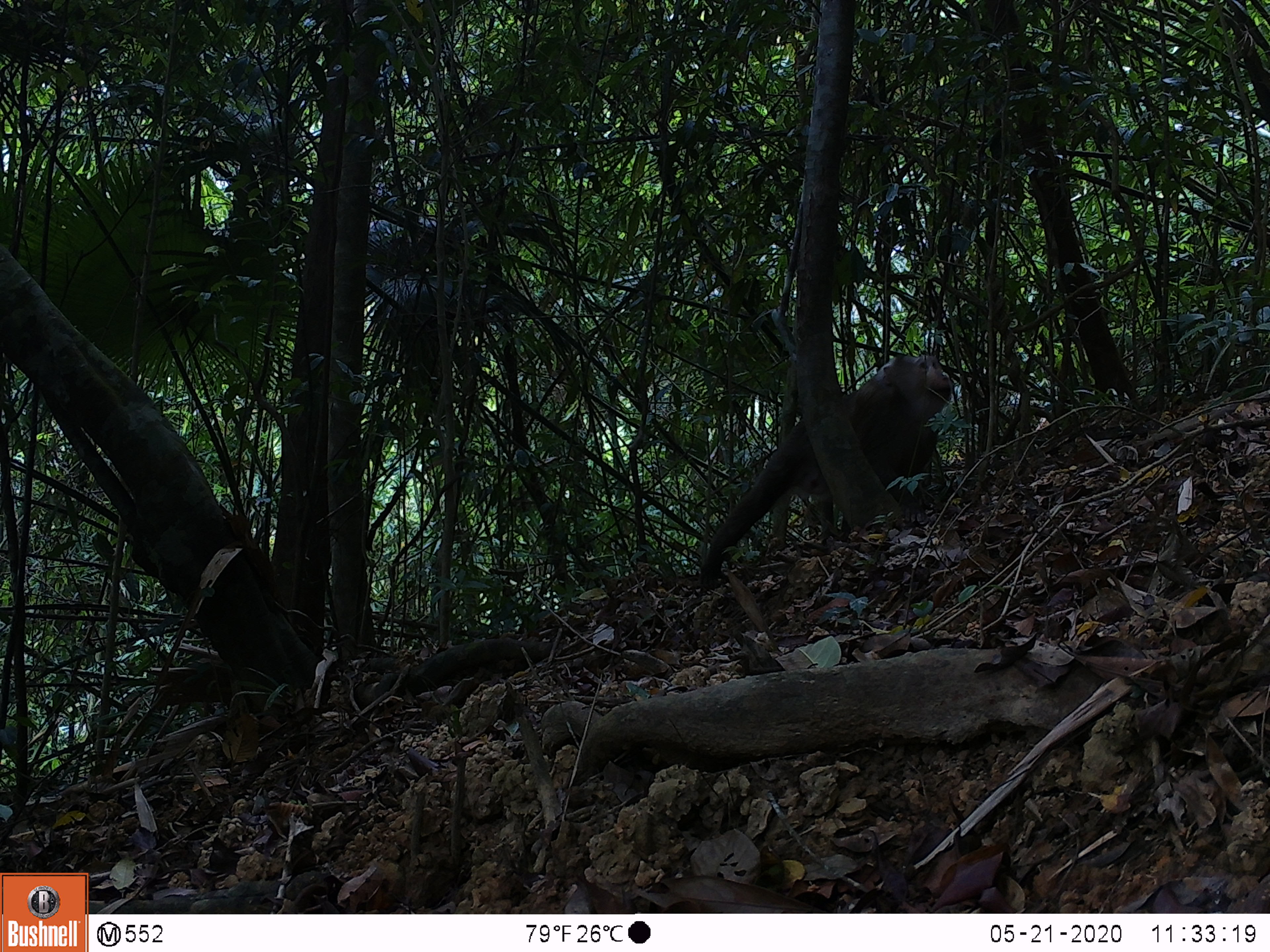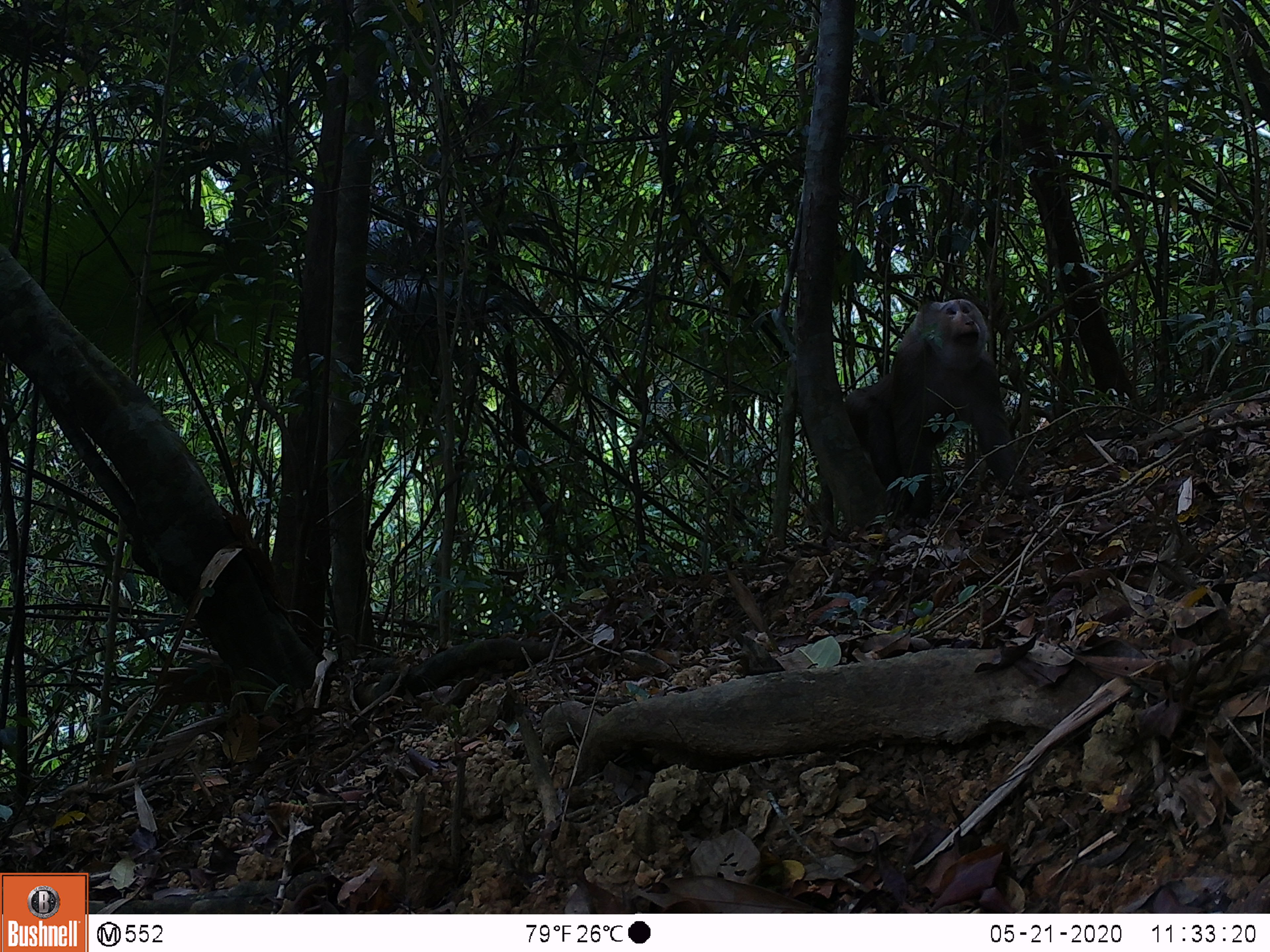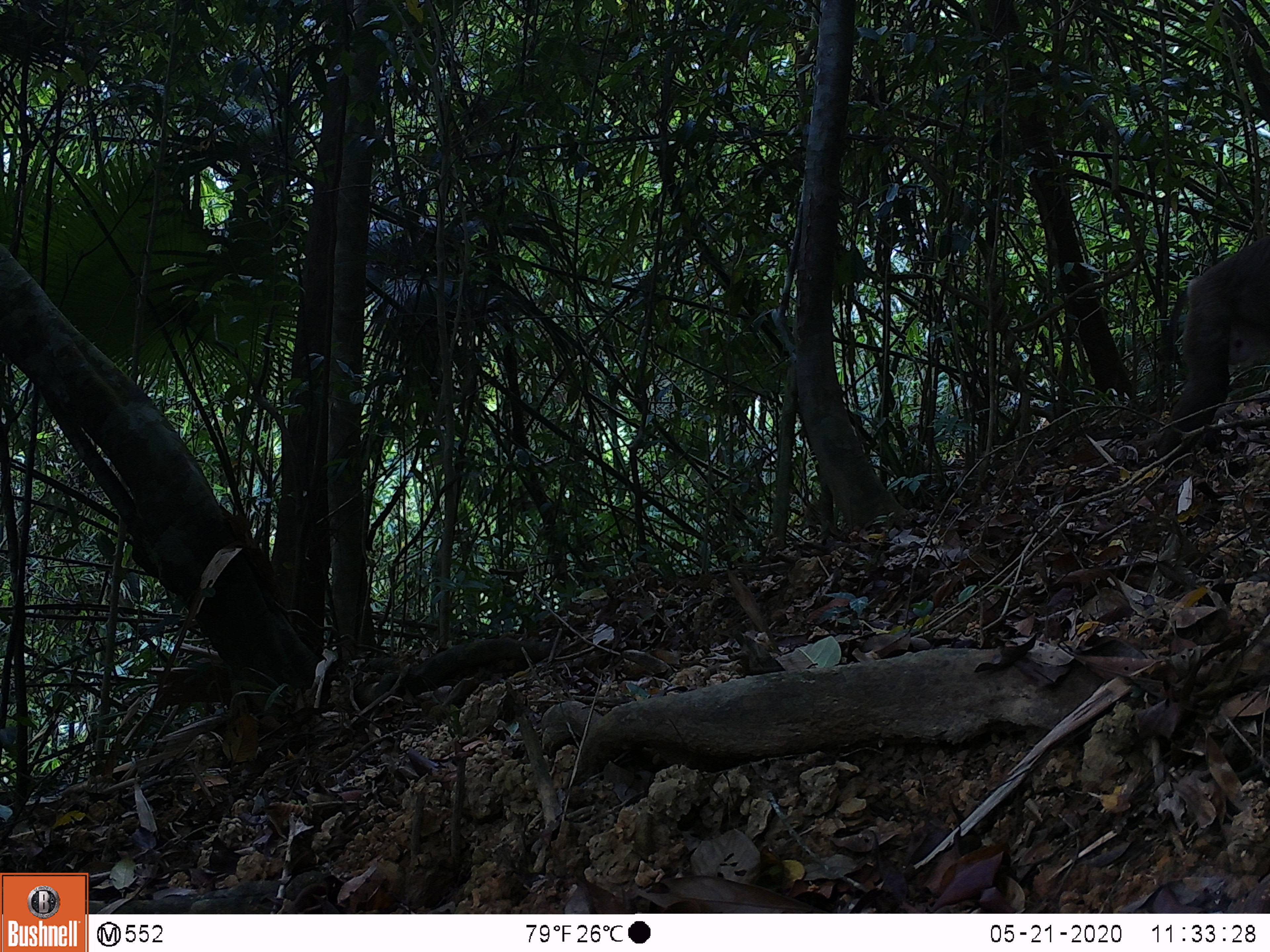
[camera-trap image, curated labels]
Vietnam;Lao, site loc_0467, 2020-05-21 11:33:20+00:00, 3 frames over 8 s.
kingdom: Animalia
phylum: Chordata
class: Mammalia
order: Primates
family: Cercopithecidae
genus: Macaca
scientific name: Macaca nemestrina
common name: pig-tailed macaque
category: pig tailed macaque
Pig tailed macaque (pig-tailed macaque) (Macaca nemestrina). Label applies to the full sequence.